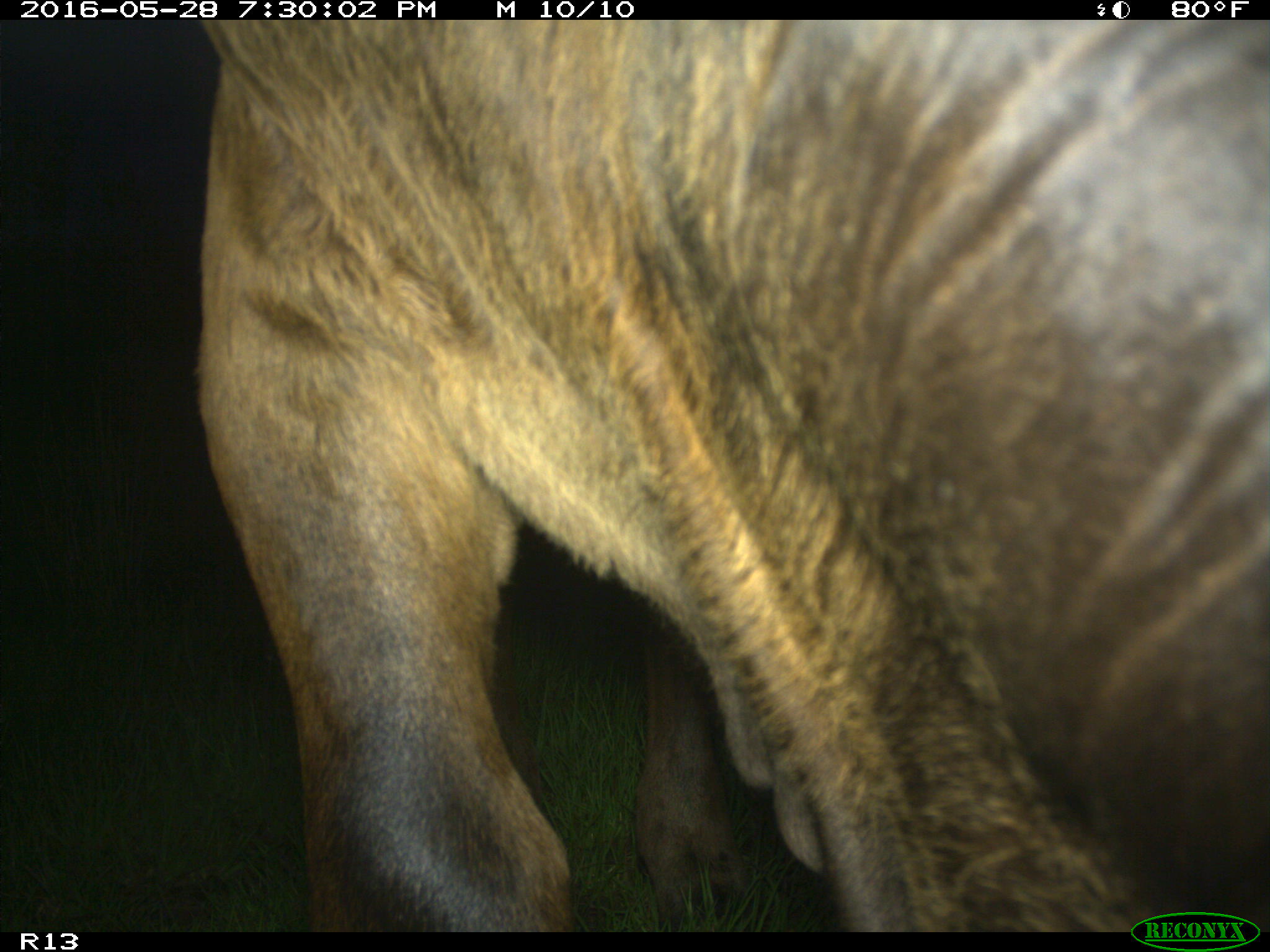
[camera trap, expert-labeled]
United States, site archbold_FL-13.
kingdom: Animalia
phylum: Chordata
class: Mammalia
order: Artiodactyla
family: Bovidae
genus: Bos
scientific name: Bos taurus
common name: domestic cow